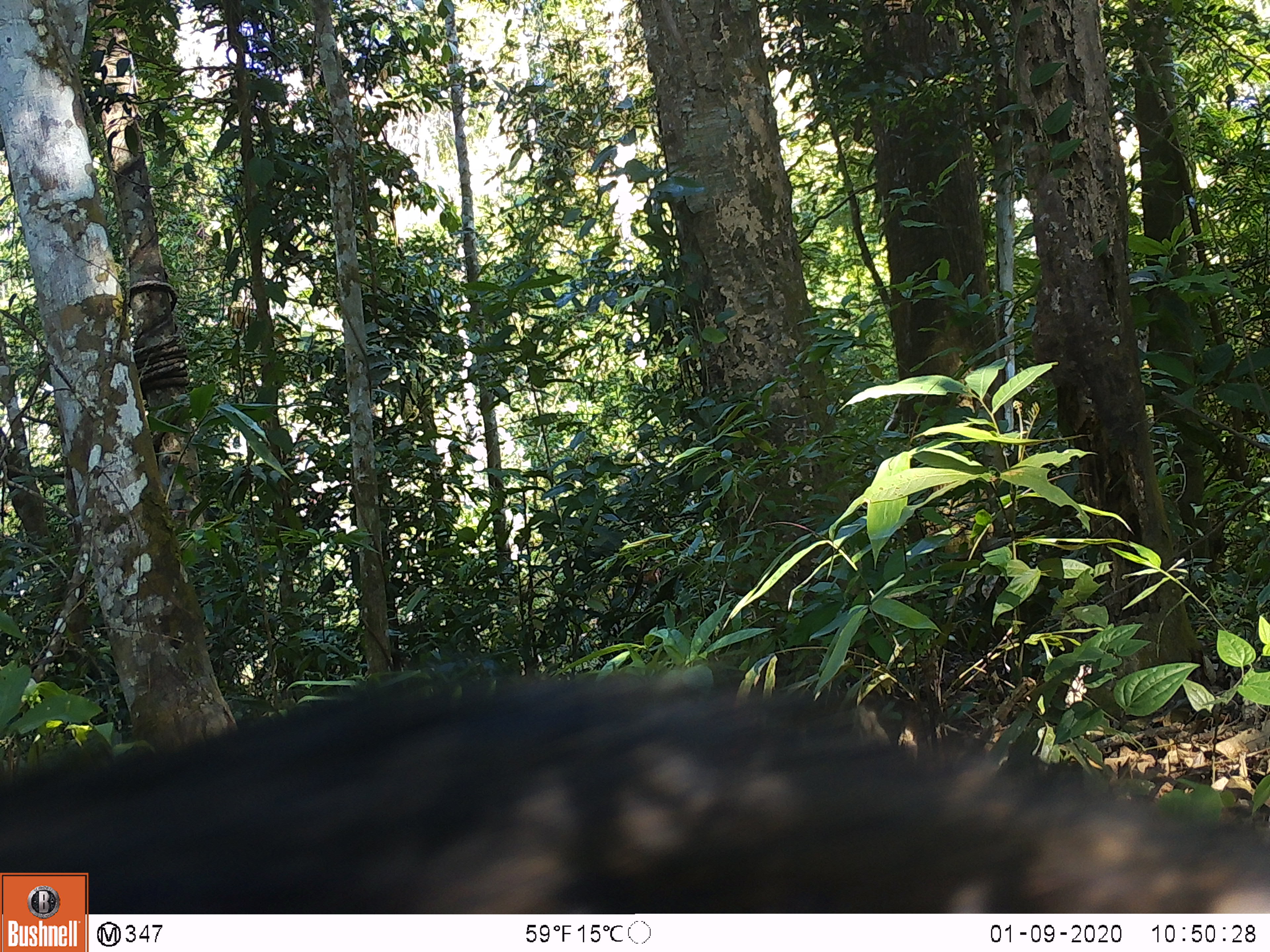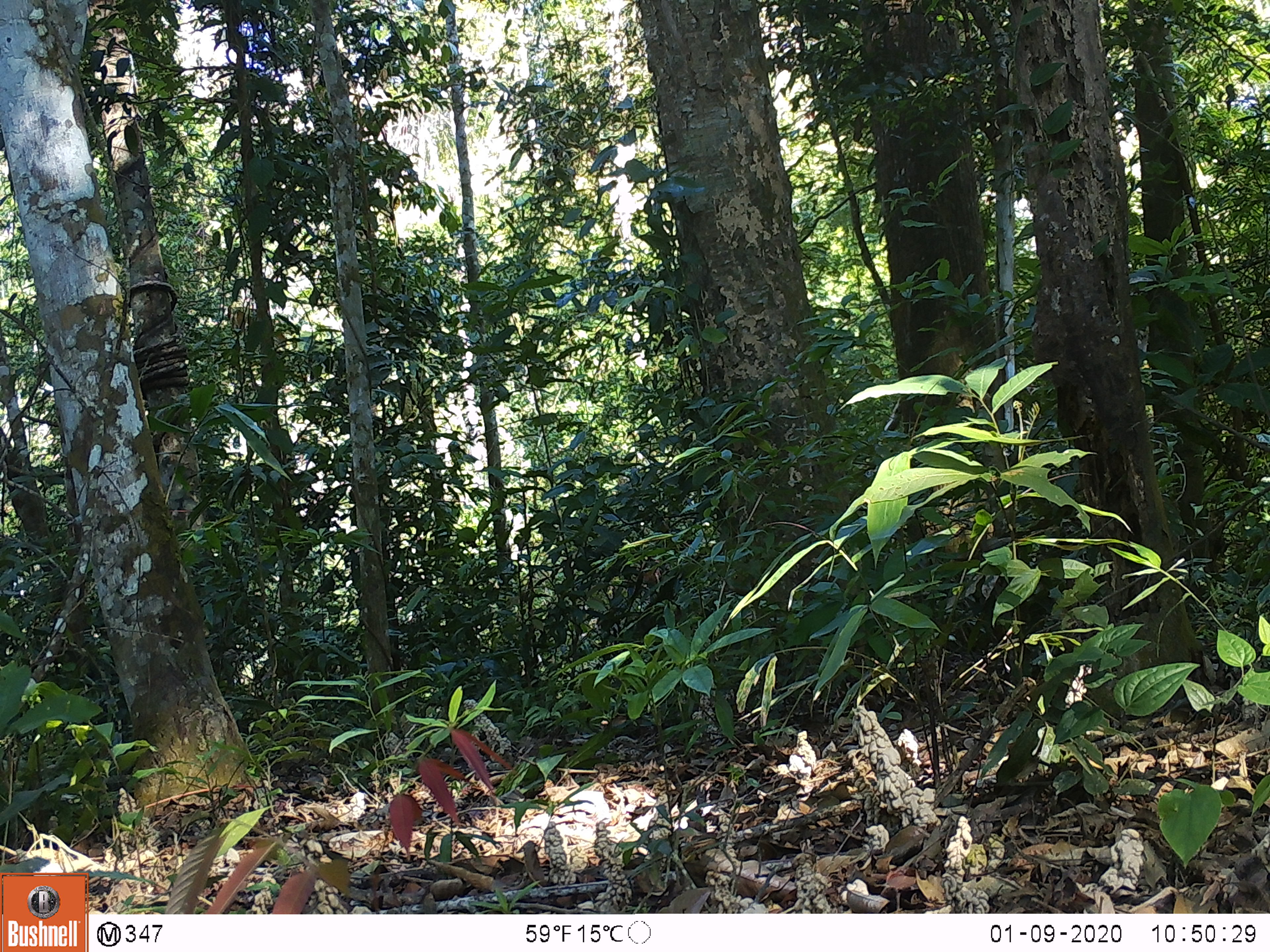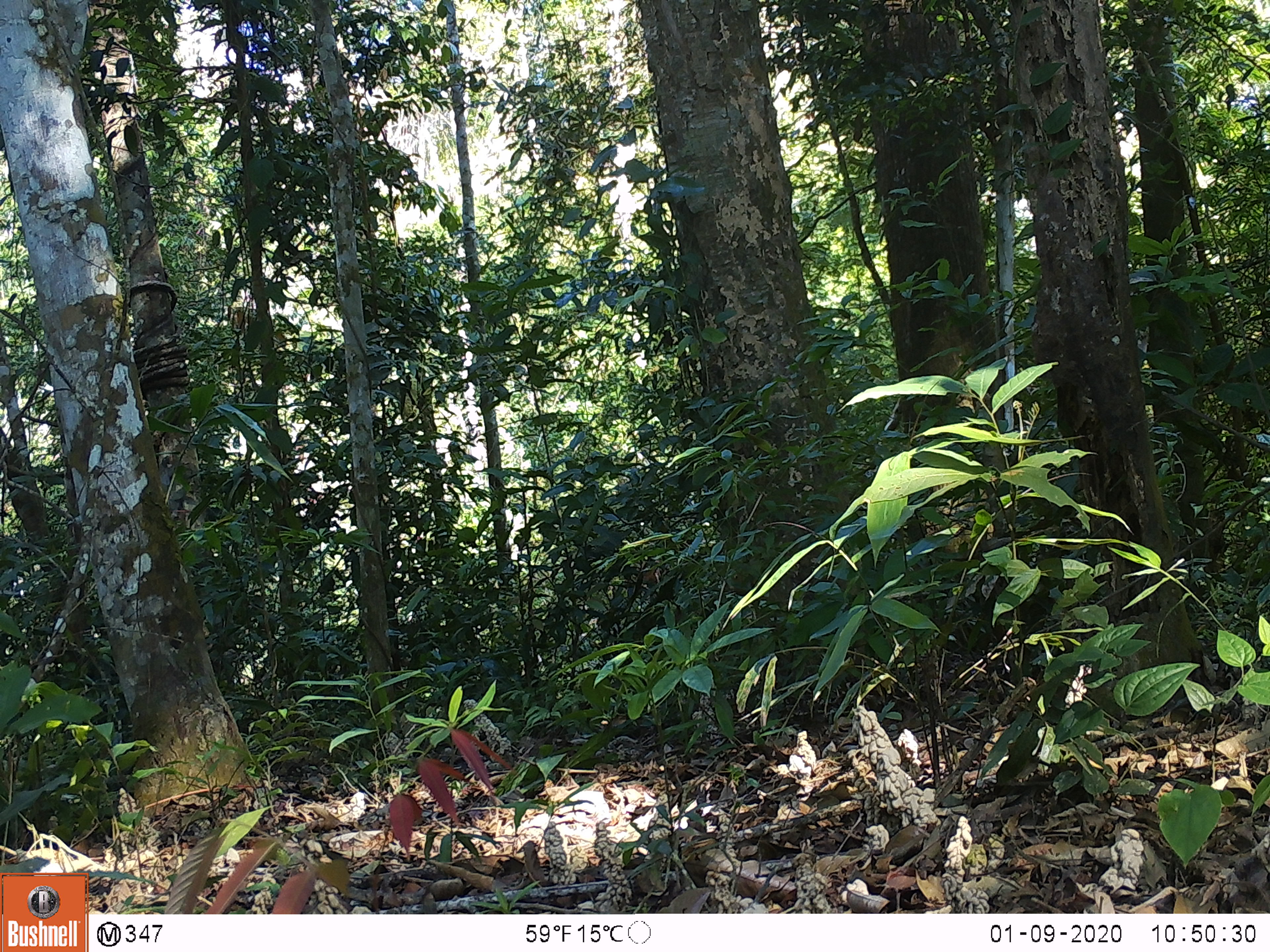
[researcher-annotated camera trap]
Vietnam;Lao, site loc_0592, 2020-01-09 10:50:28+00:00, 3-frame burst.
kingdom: Animalia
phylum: Chordata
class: Mammalia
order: Artiodactyla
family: Suidae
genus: Sus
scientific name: Sus scrofa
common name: eurasian wild pig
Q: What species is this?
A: Eurasian wild pig (Sus scrofa).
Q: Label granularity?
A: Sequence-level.